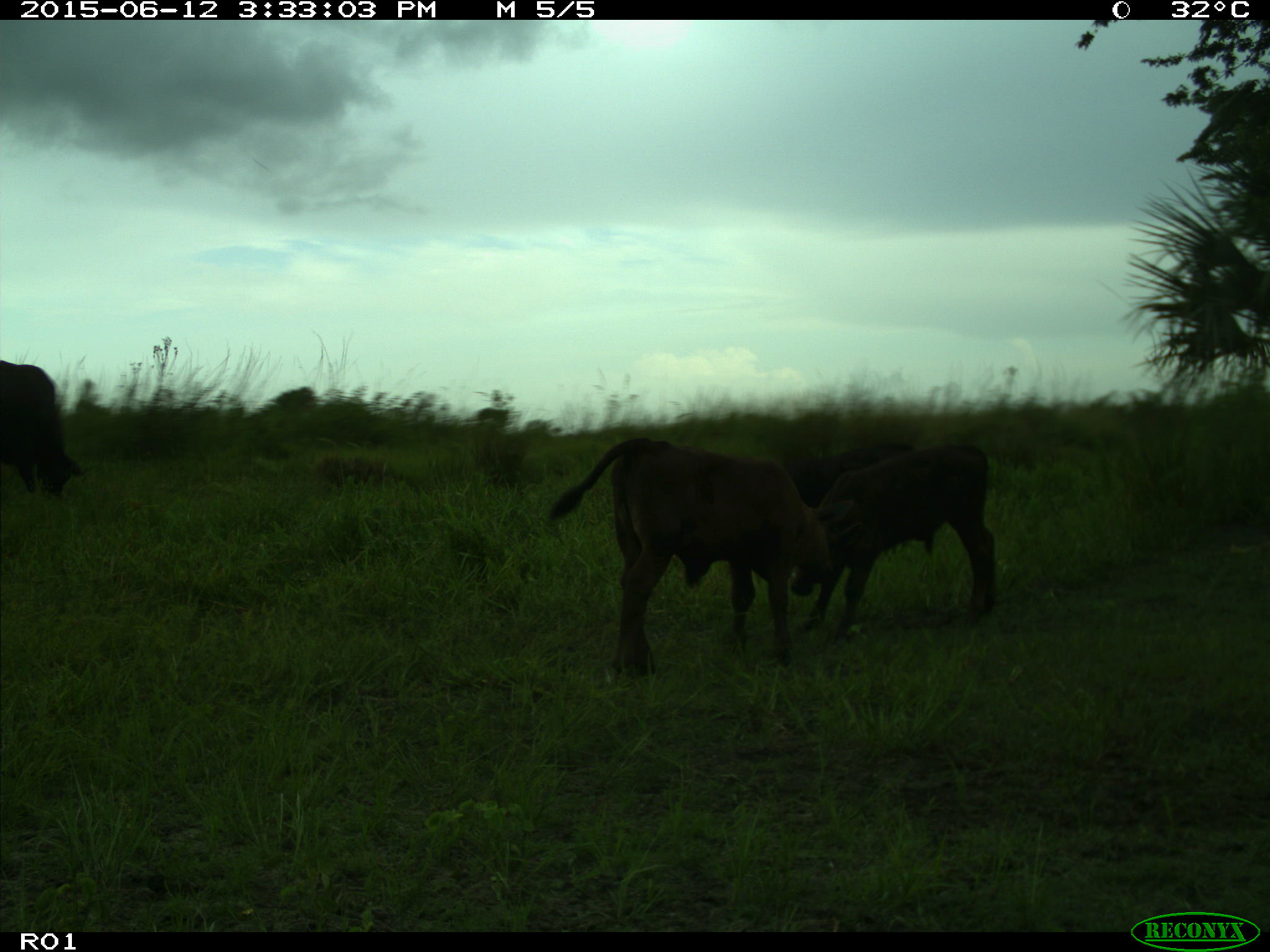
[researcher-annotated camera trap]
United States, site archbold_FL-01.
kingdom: Animalia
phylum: Chordata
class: Mammalia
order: Artiodactyla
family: Bovidae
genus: Bos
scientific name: Bos taurus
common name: domestic cow